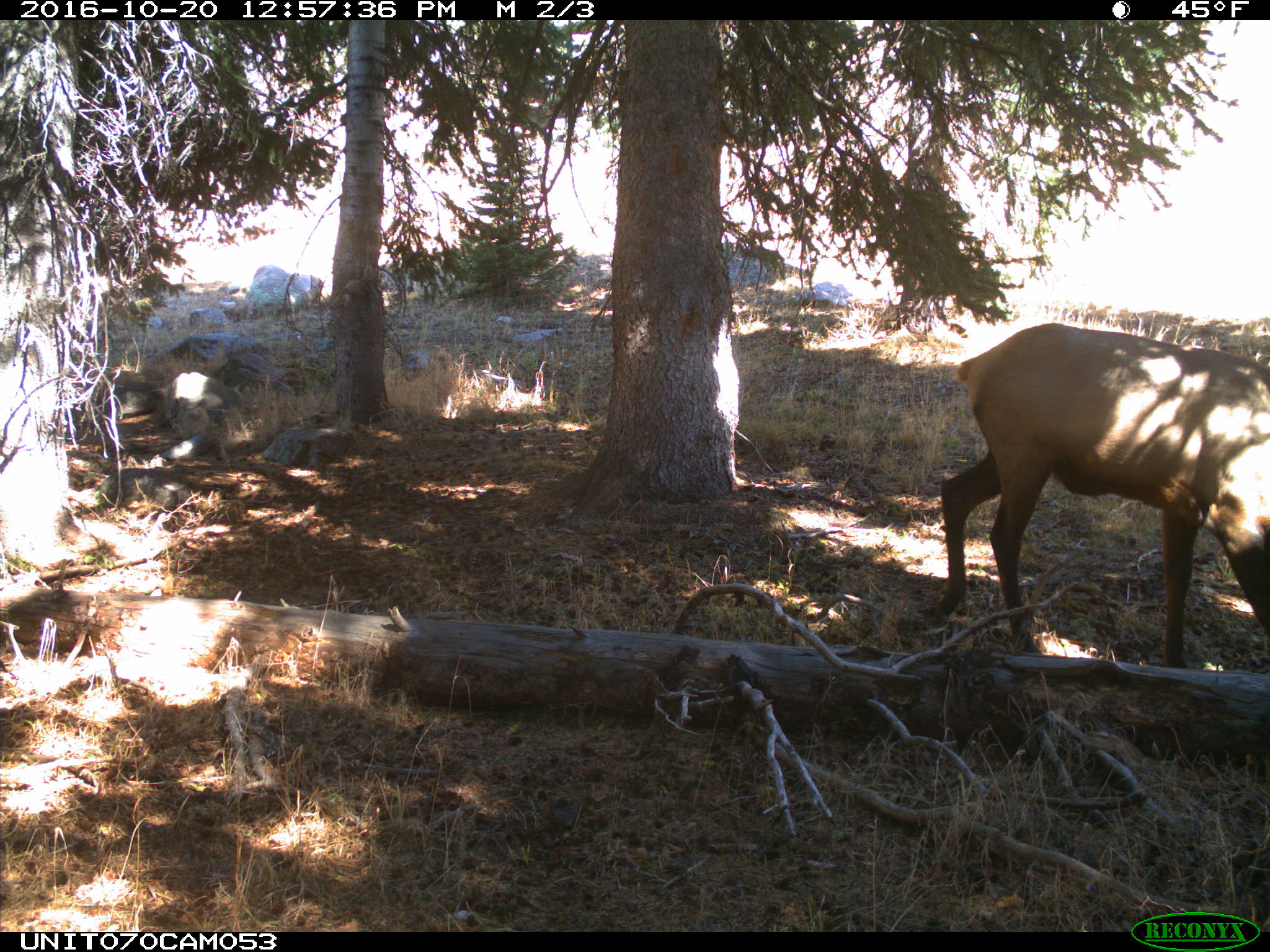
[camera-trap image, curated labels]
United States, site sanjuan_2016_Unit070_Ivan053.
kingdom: Animalia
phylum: Chordata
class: Mammalia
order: Artiodactyla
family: Cervidae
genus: Cervus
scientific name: Cervus elaphus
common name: red deer